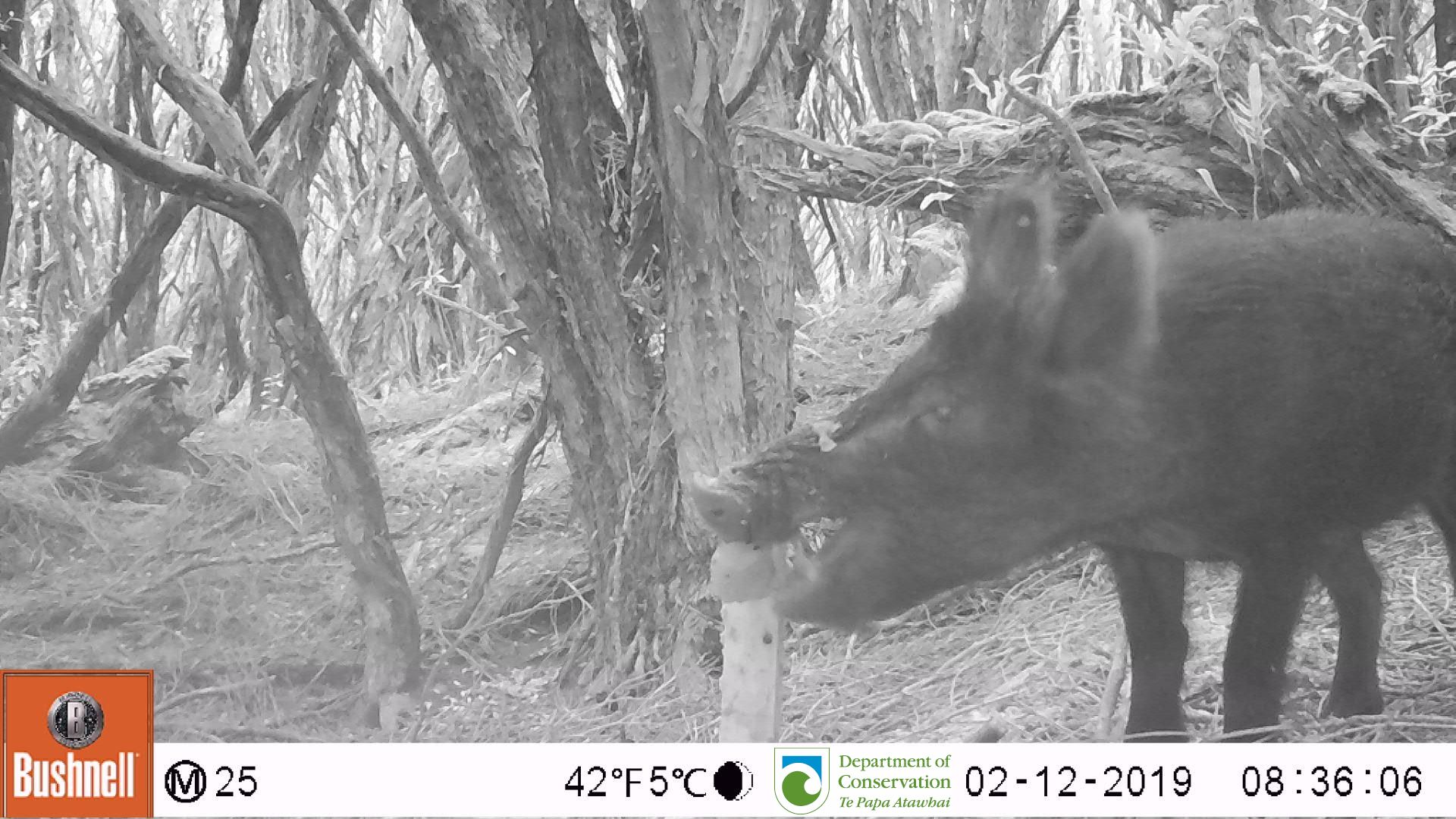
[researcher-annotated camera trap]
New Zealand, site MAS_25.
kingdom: Animalia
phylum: Chordata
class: Mammalia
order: Artiodactyla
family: Suidae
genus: Sus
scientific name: Sus scrofa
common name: pig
Pig (Sus scrofa).